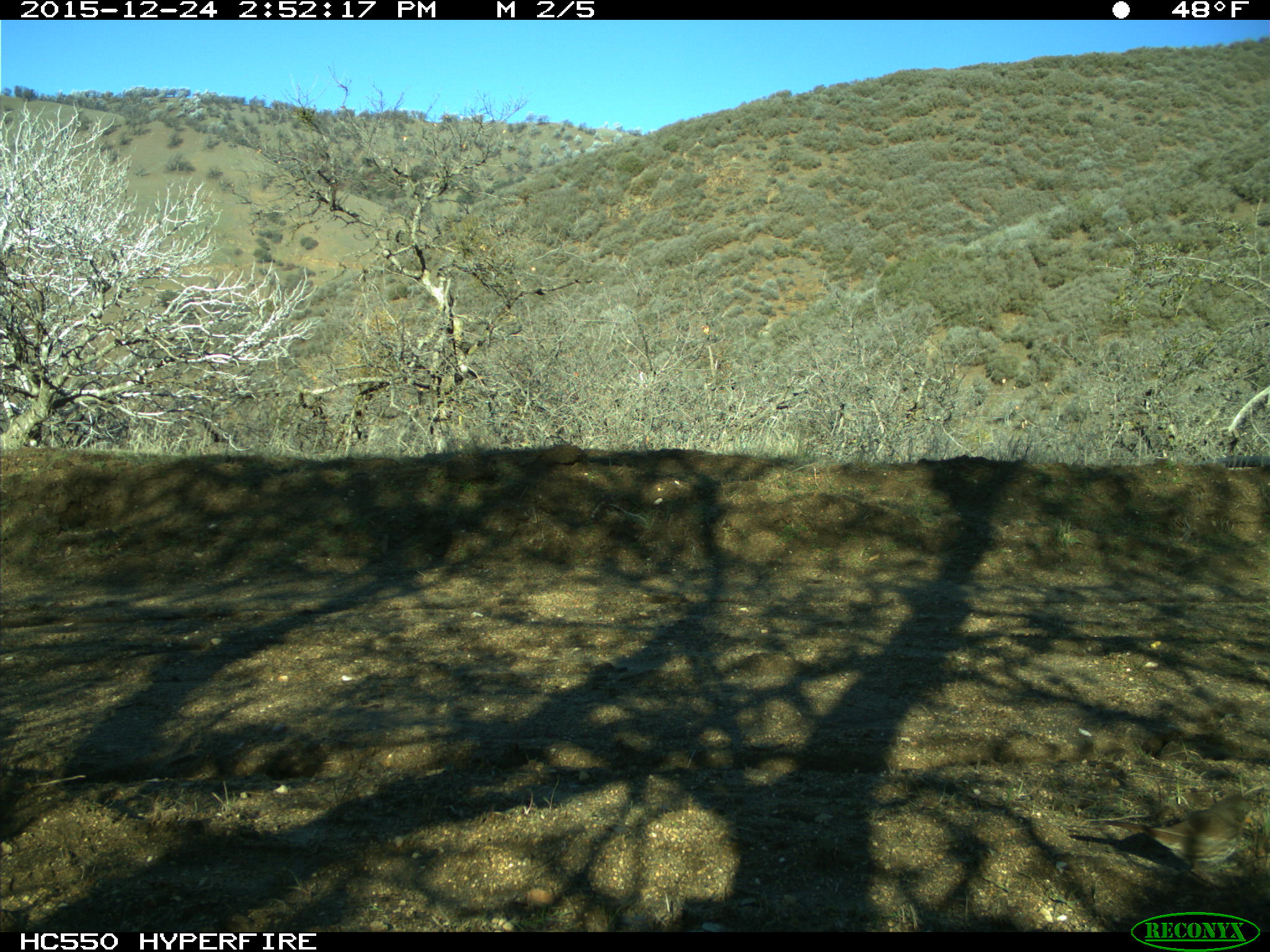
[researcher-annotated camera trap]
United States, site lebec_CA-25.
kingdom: Animalia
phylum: Chordata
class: Aves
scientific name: Aves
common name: birds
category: unidentified bird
Unidentified bird (birds) (Aves).